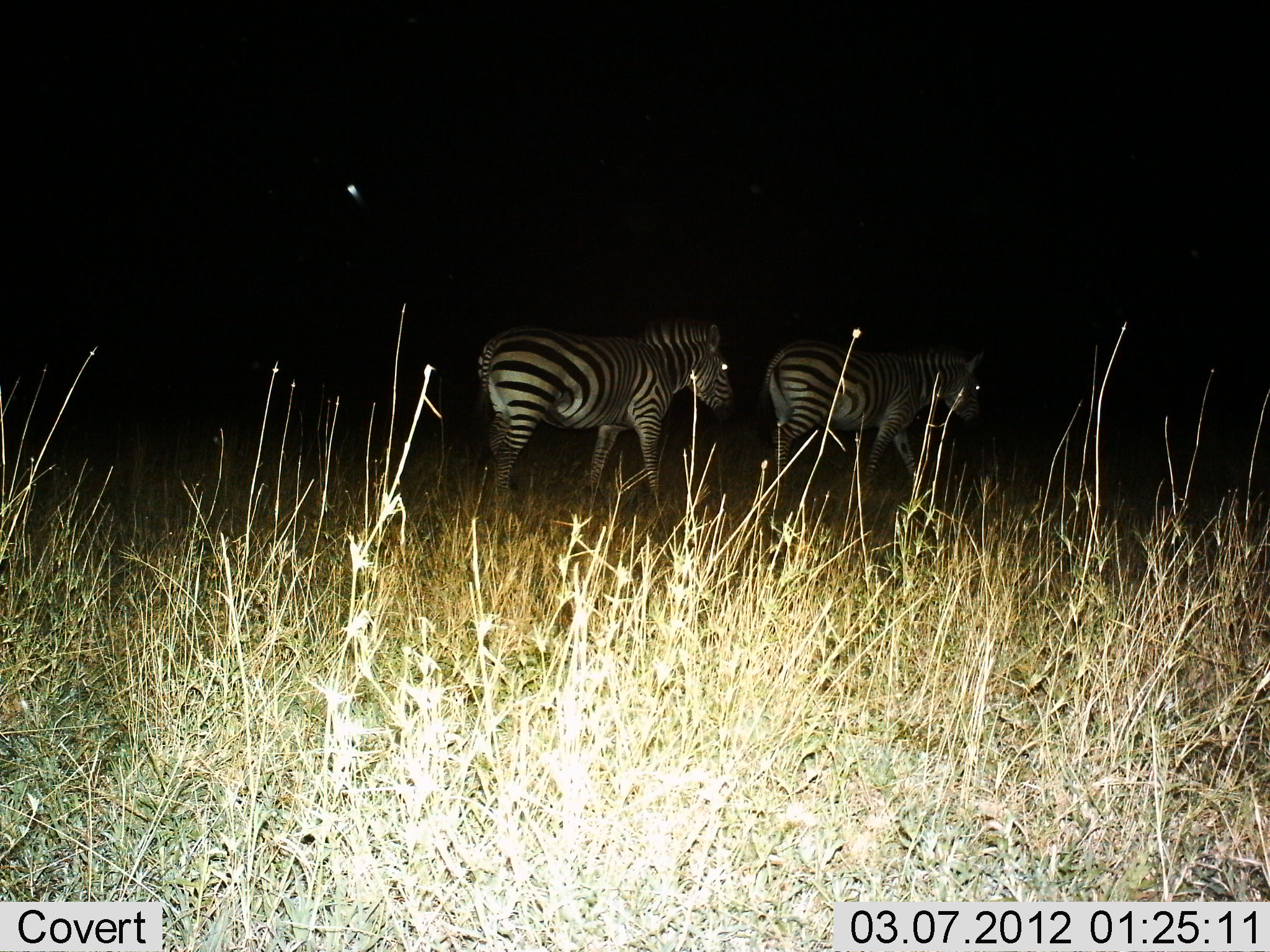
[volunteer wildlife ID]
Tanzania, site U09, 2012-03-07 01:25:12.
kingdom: Animalia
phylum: Chordata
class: Mammalia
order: Perissodactyla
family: Equidae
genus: Equus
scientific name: Equus quagga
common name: plains zebra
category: zebra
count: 2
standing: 31%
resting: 0%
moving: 75%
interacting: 0%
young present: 0%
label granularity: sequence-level